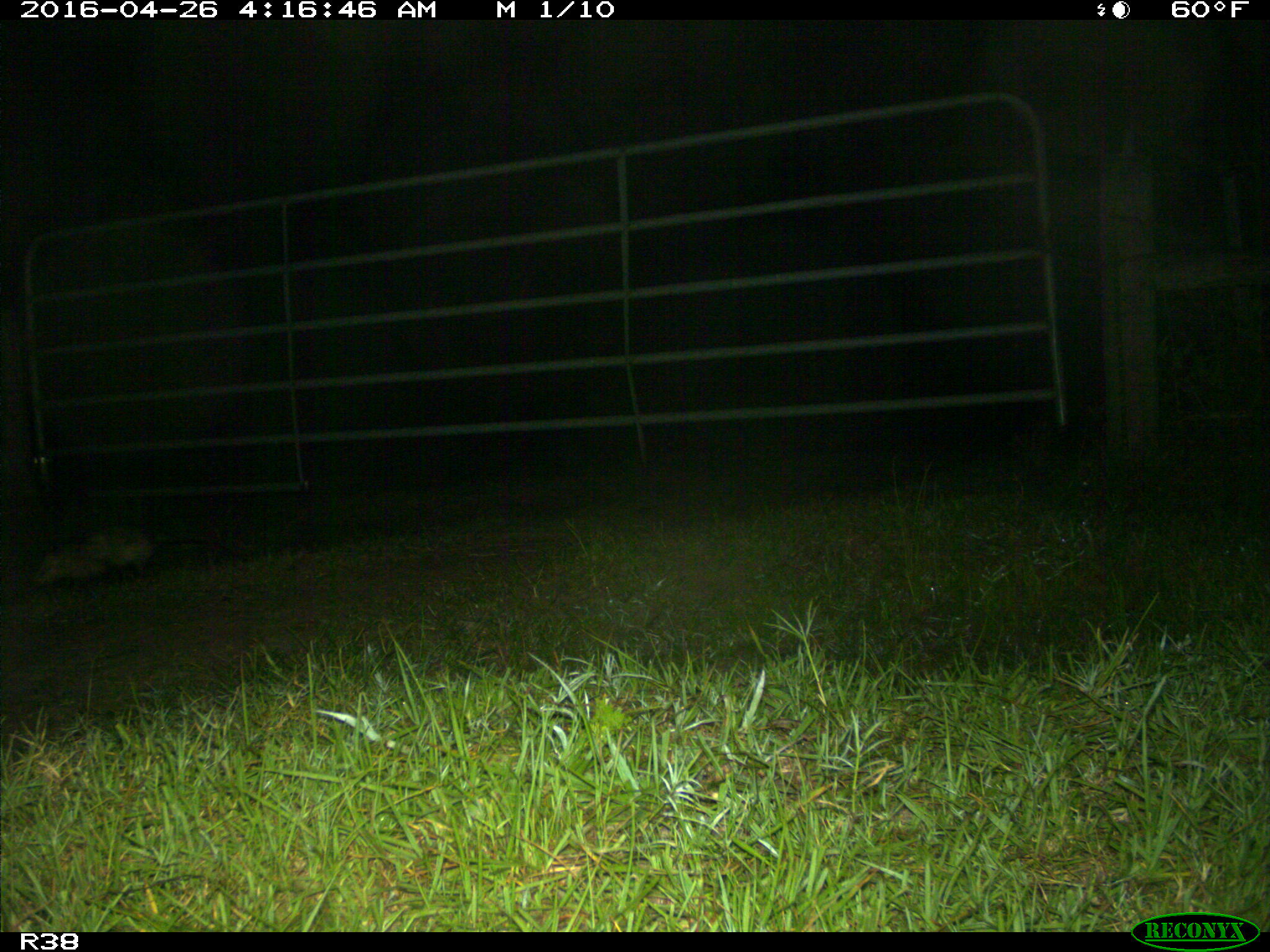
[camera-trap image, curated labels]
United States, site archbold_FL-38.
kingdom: Animalia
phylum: Chordata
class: Mammalia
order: Didelphimorphia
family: Didelphidae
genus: Didelphis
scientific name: Didelphis virginiana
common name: virginia opossum